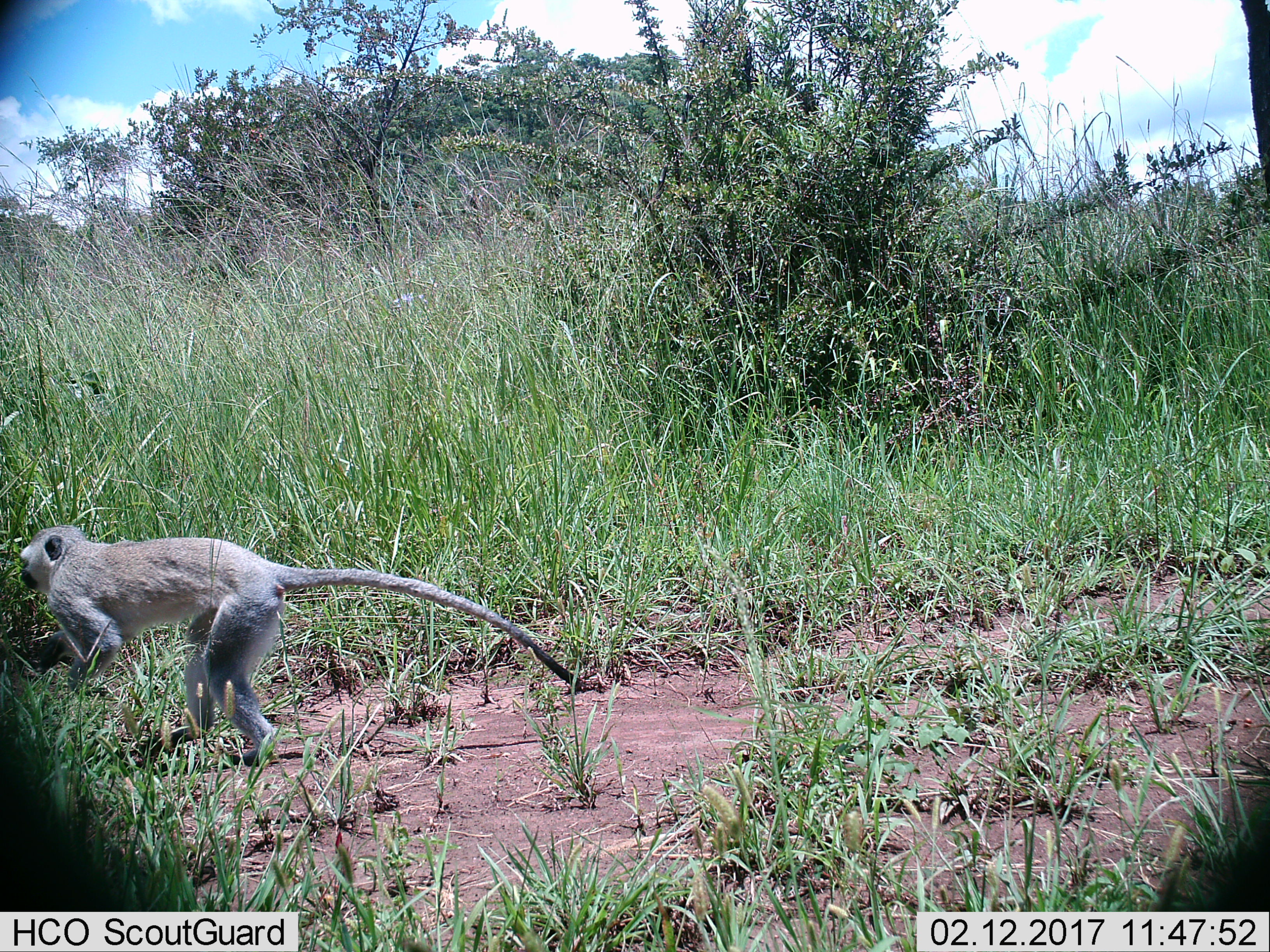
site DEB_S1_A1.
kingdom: Animalia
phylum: Chordata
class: Mammalia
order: Primates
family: Cercopithecidae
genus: Chlorocebus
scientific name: Chlorocebus pygerythrus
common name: vervet monkey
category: monkeyvervet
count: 1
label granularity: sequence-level